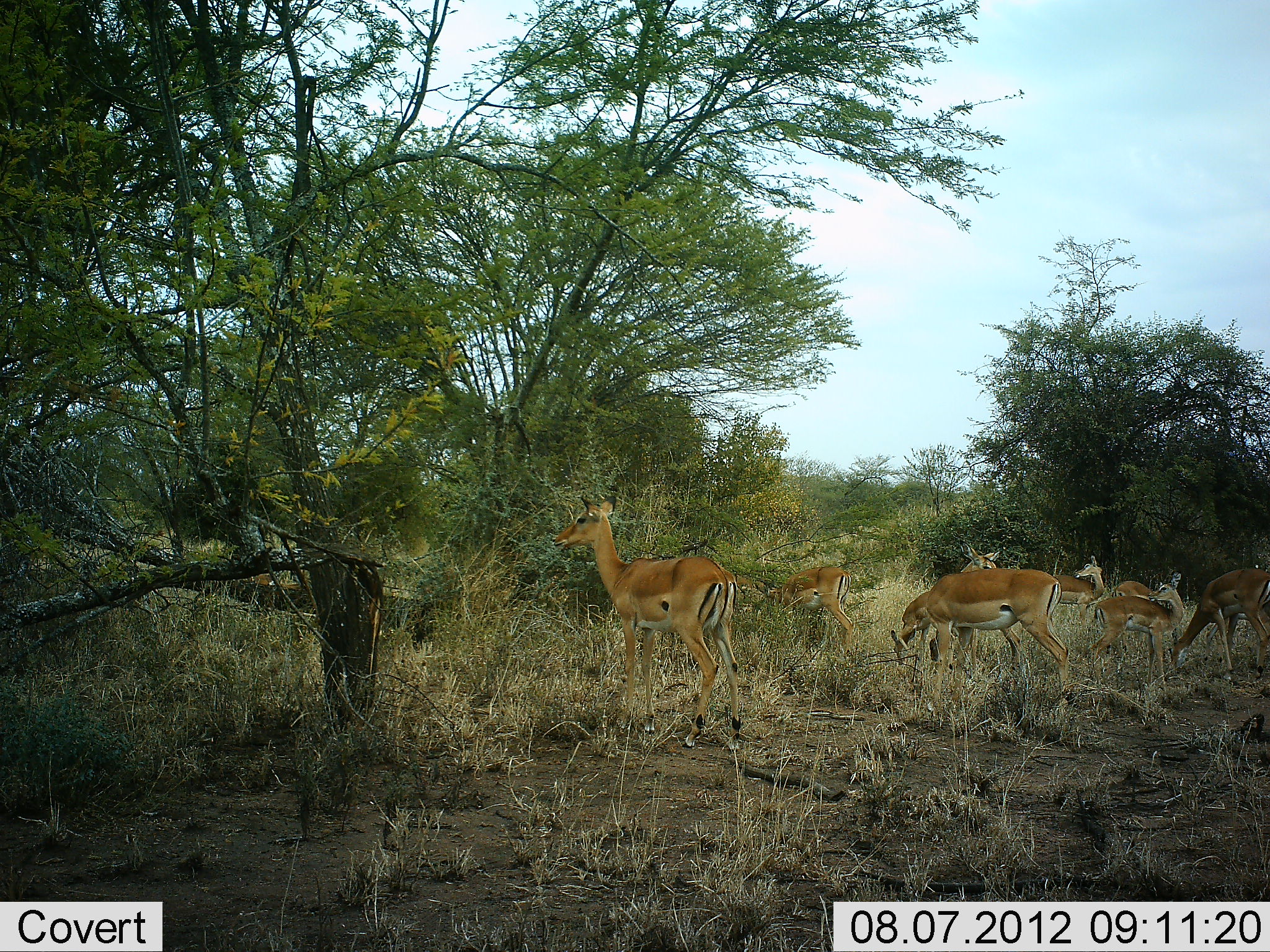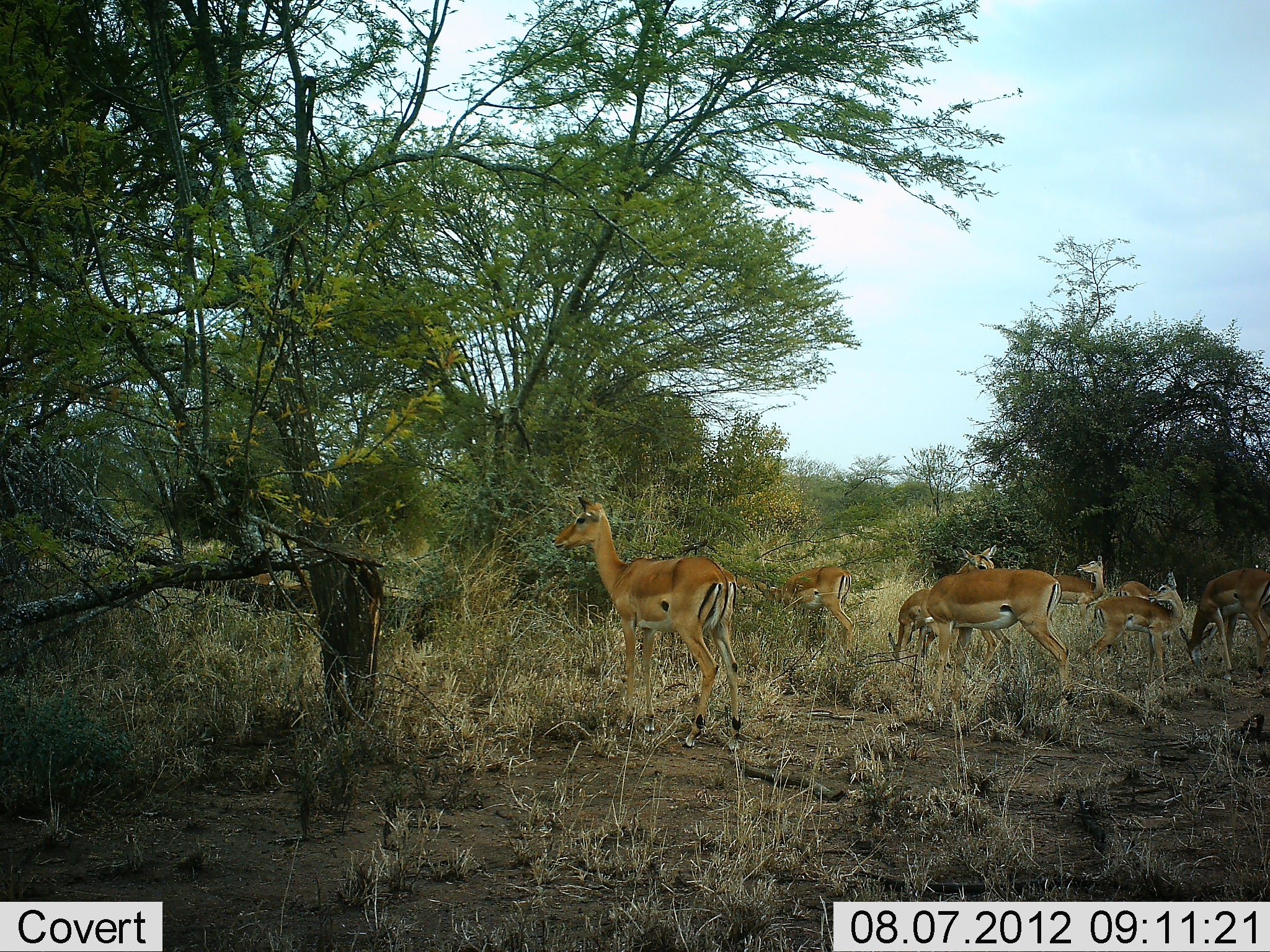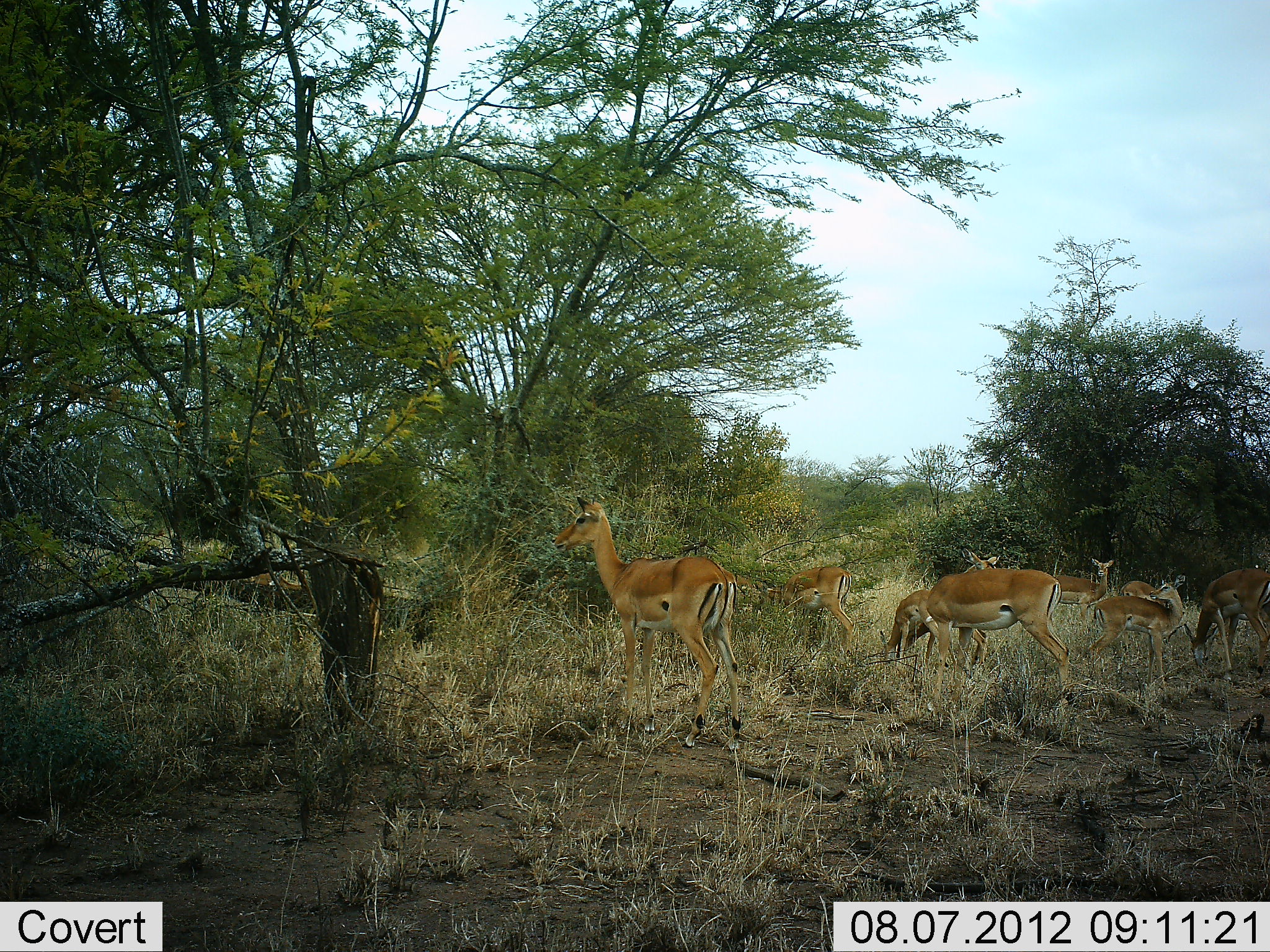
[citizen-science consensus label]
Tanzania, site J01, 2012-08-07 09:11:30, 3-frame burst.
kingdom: Animalia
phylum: Chordata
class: Mammalia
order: Artiodactyla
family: Bovidae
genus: Aepyceros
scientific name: Aepyceros melampus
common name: impala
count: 9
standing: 90%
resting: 0%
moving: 30%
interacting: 0%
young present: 10%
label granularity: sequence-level